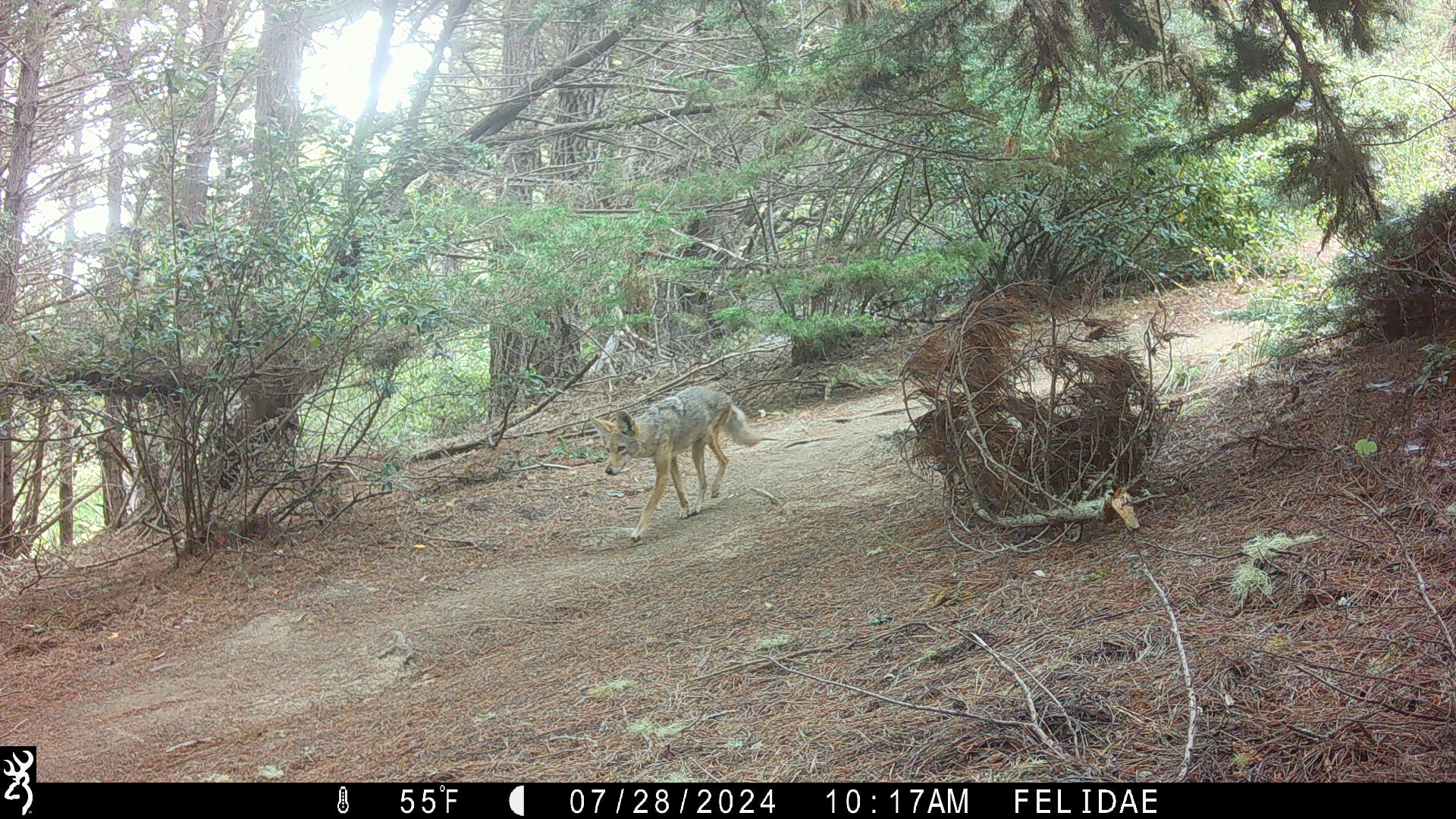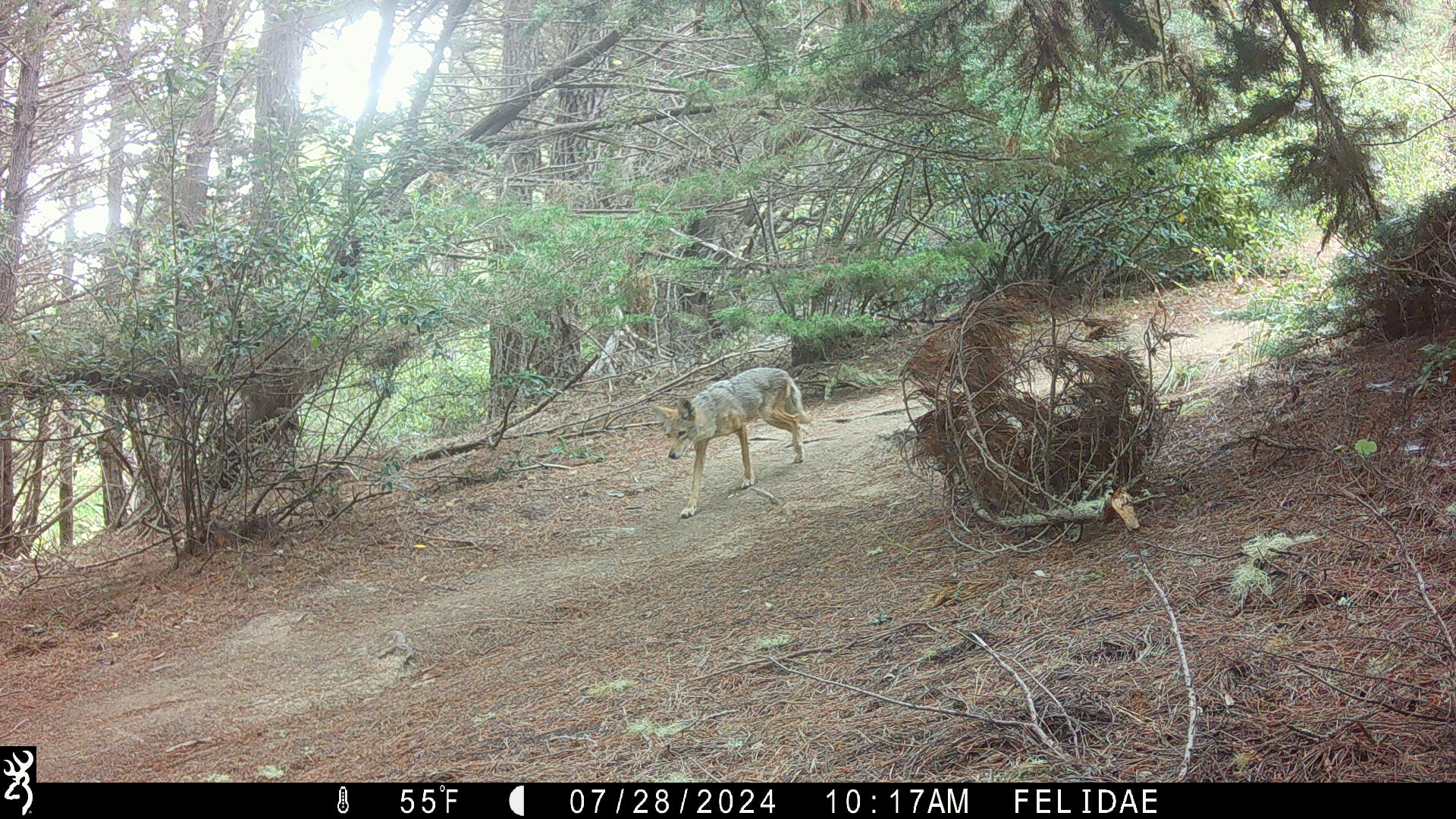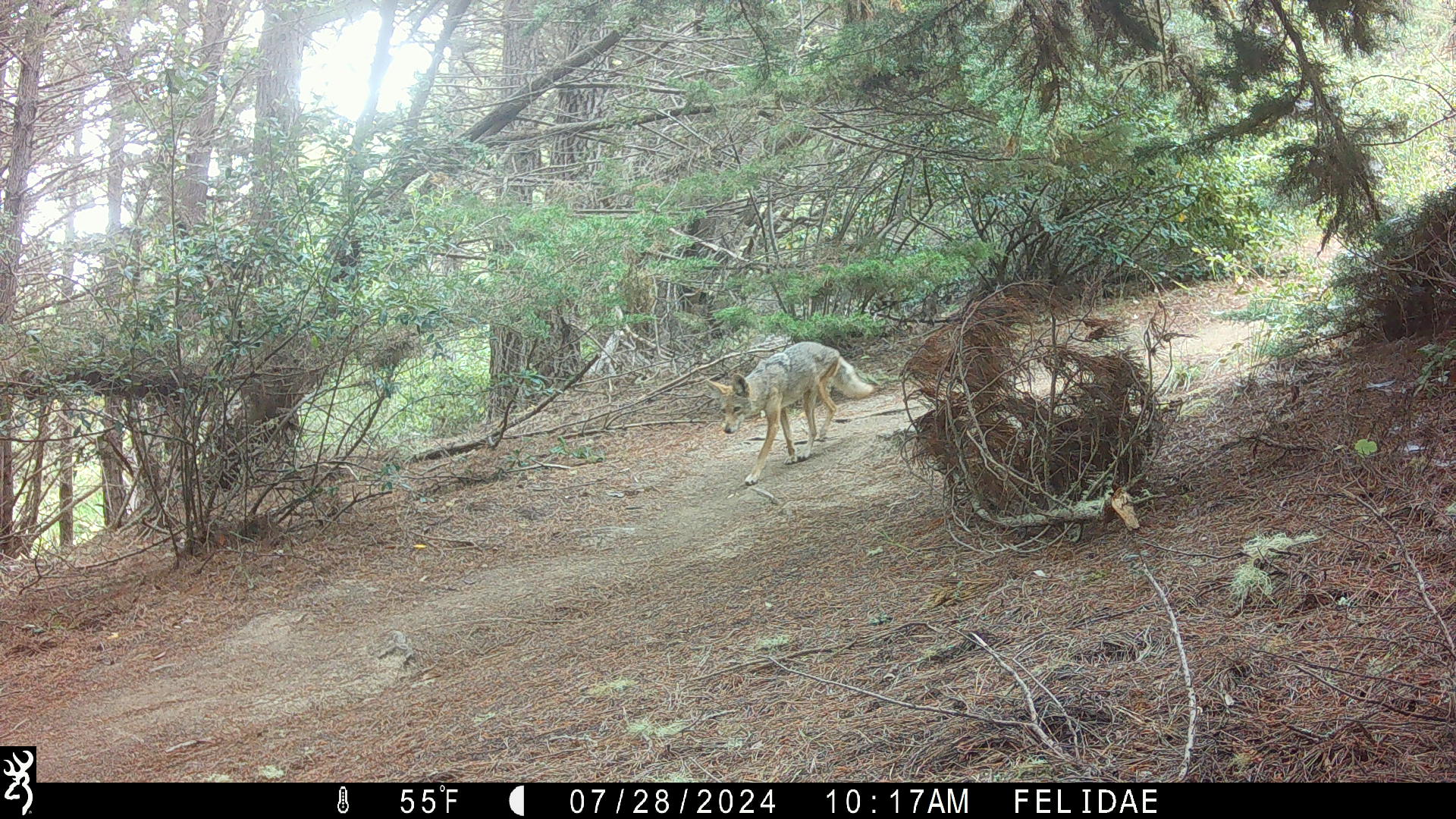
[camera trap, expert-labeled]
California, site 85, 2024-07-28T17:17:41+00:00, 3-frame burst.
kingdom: Animalia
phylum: Chordata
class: Mammalia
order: Carnivora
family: Canidae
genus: Canis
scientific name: Canis latrans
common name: coyote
Coyote (Canis latrans).